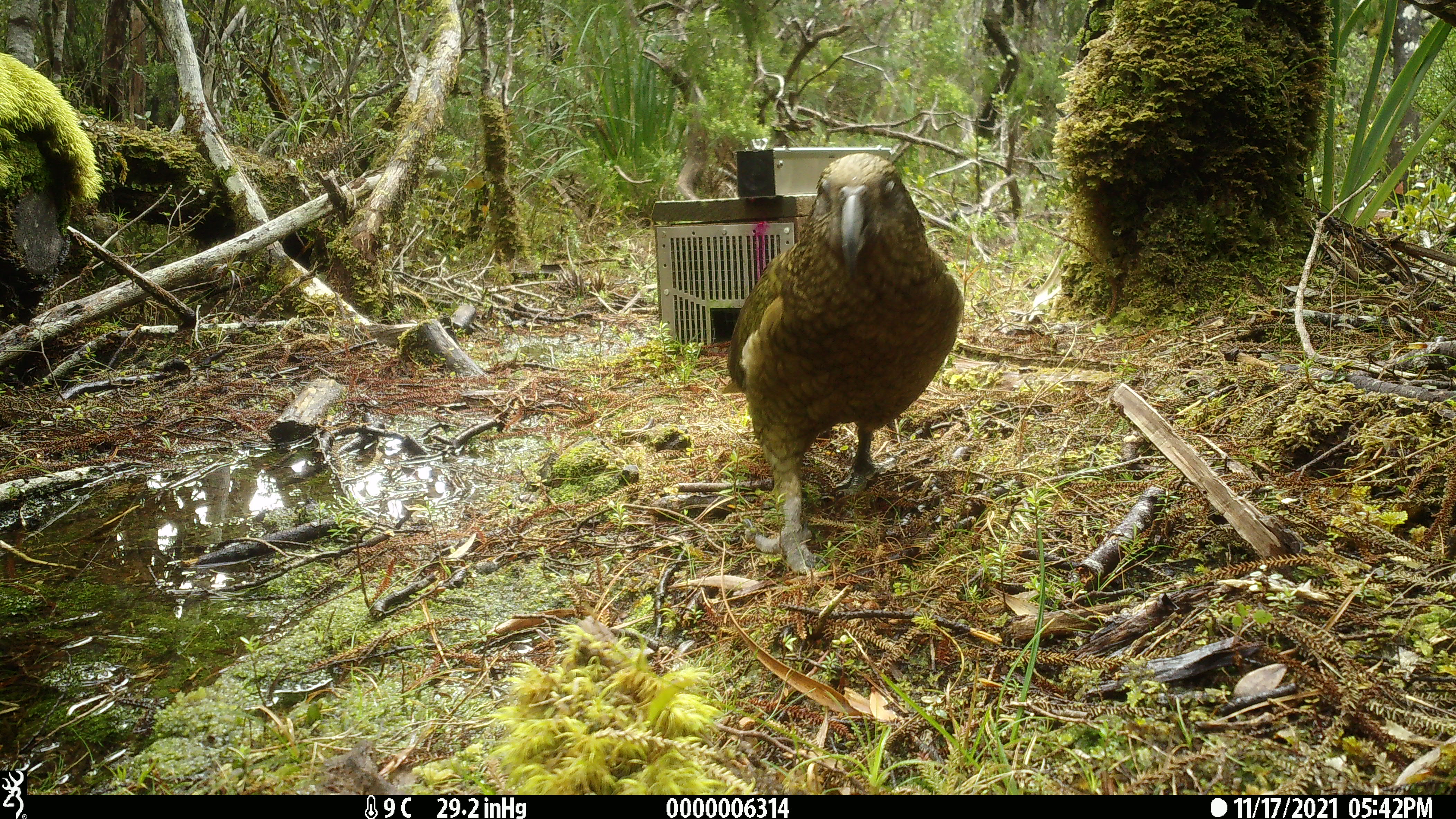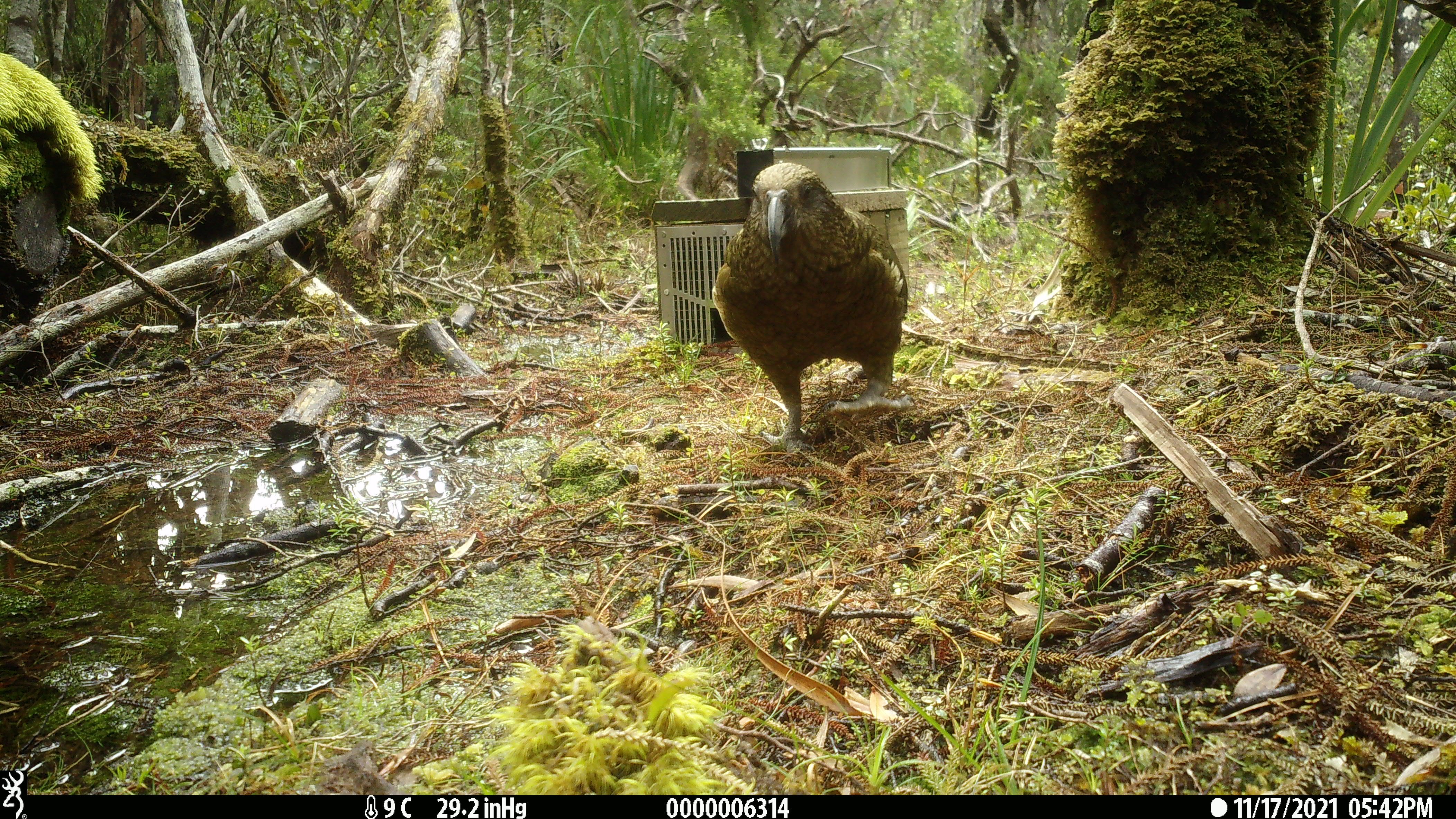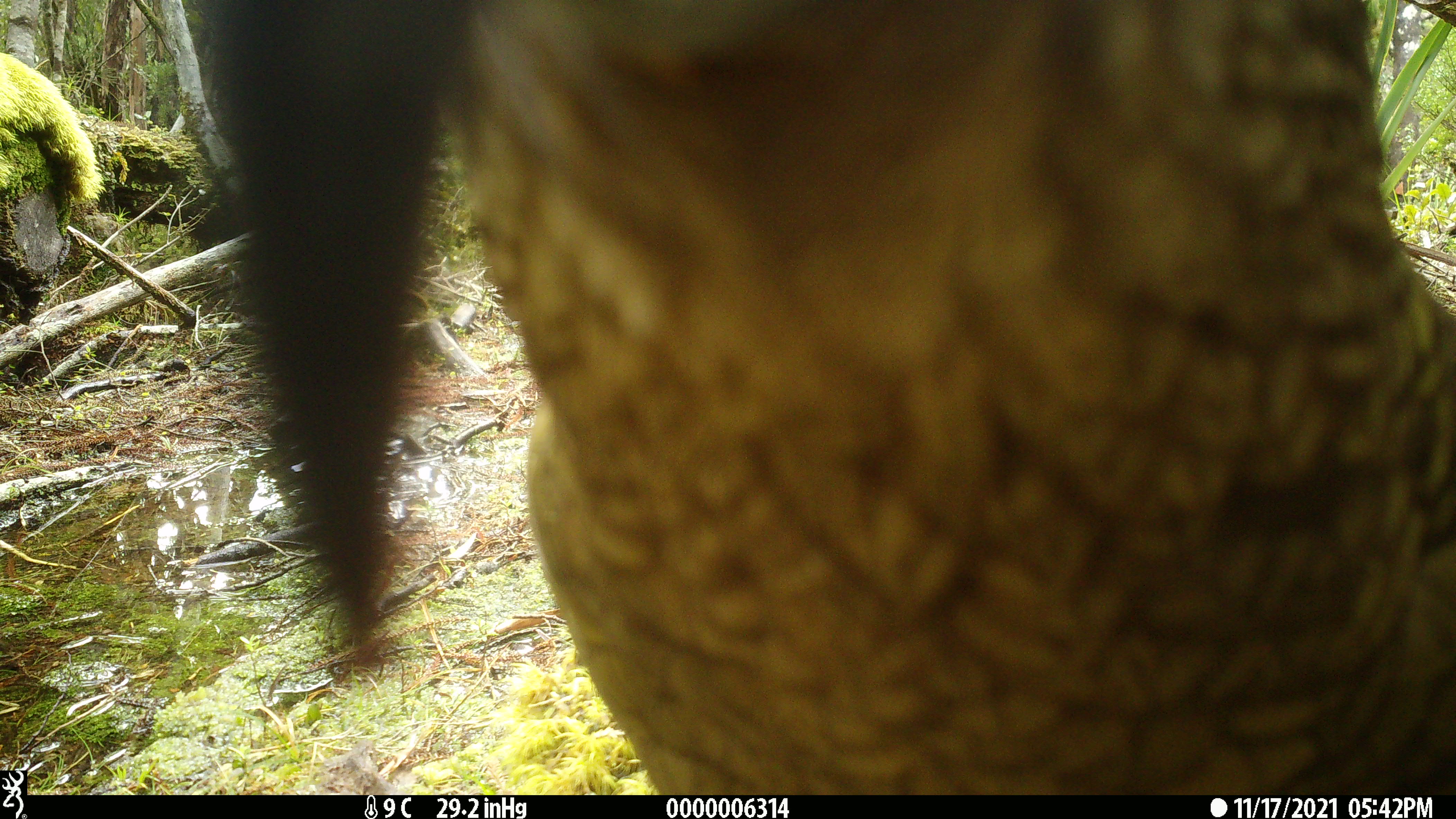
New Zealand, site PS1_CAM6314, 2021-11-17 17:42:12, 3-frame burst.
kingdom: Animalia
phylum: Chordata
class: Aves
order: Psittaciformes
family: Strigopidae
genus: Nestor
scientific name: Nestor notabilis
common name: kea